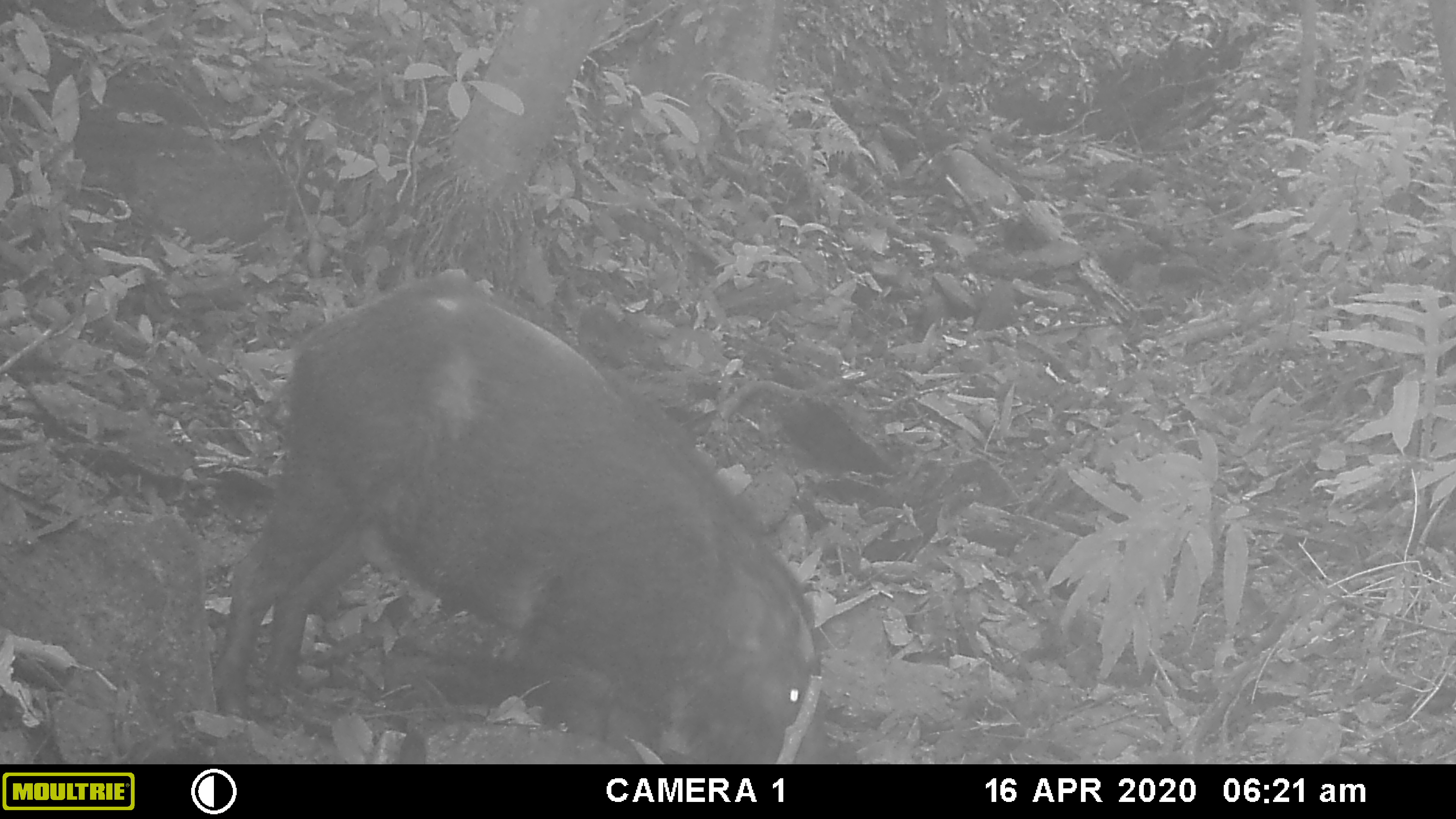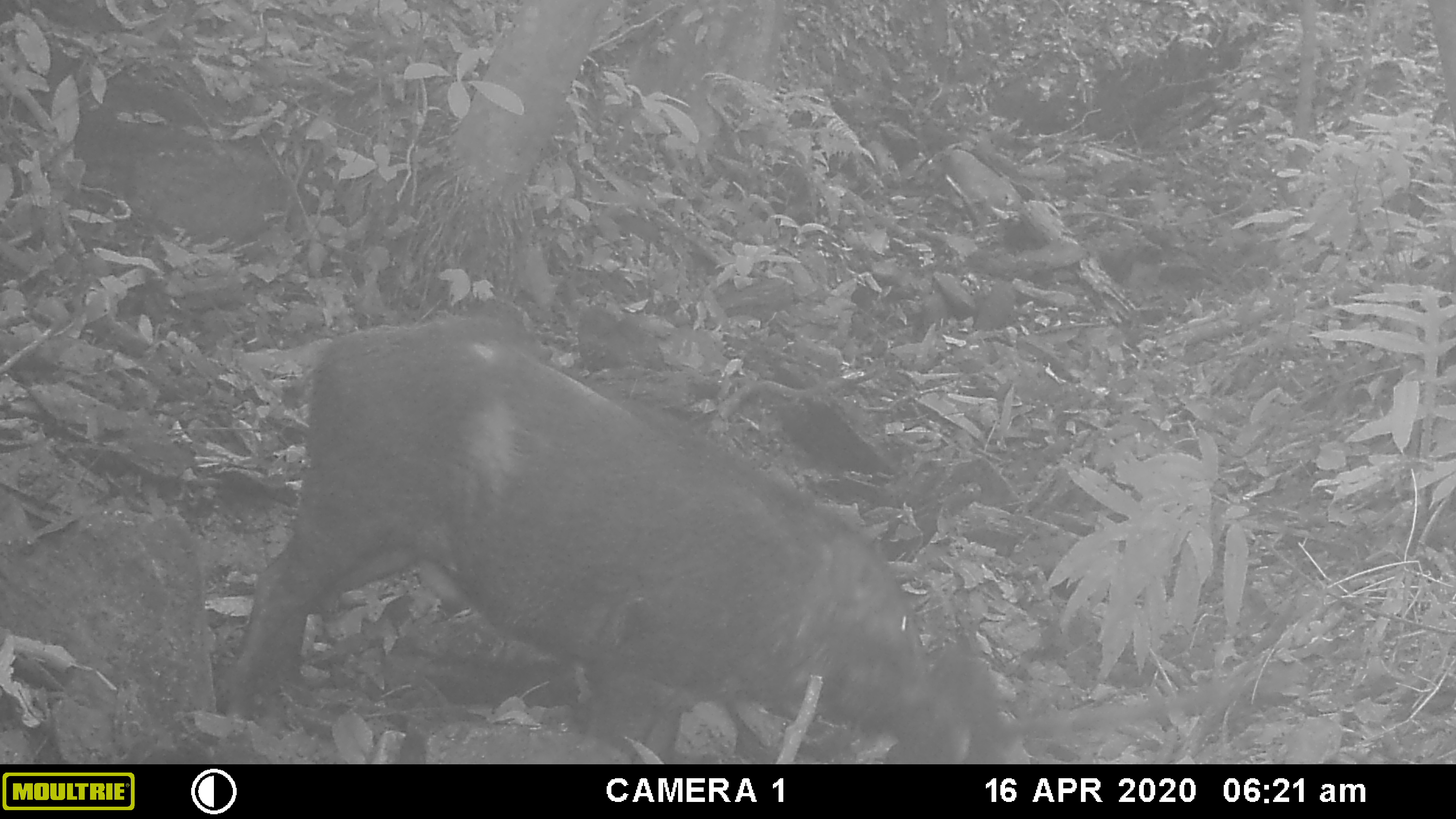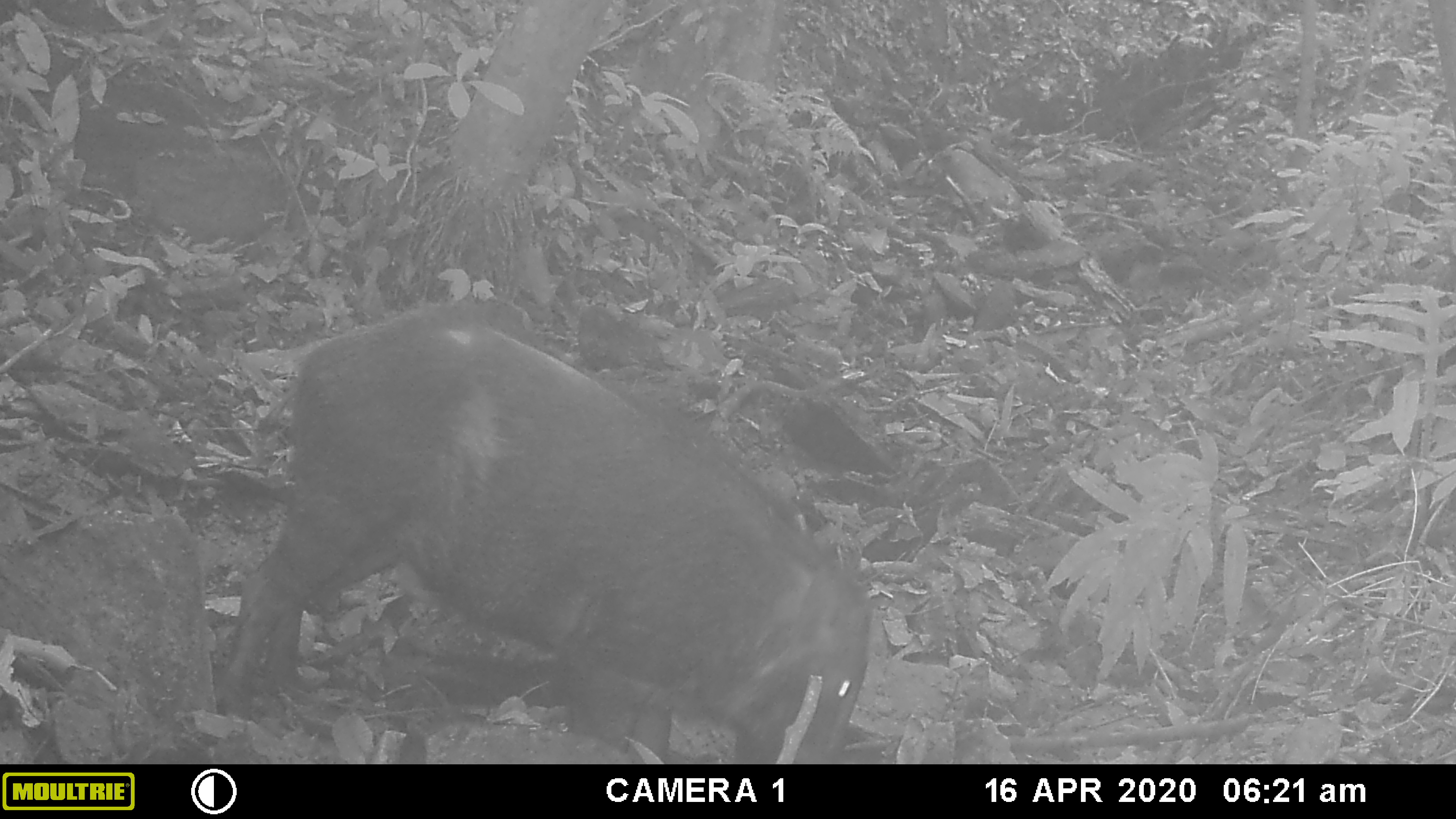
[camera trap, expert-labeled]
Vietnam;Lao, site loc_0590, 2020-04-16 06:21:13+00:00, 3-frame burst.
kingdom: Animalia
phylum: Chordata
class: Mammalia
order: Artiodactyla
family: Suidae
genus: Sus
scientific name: Sus scrofa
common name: eurasian wild pig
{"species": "eurasian wild pig (Sus scrofa)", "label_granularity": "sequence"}